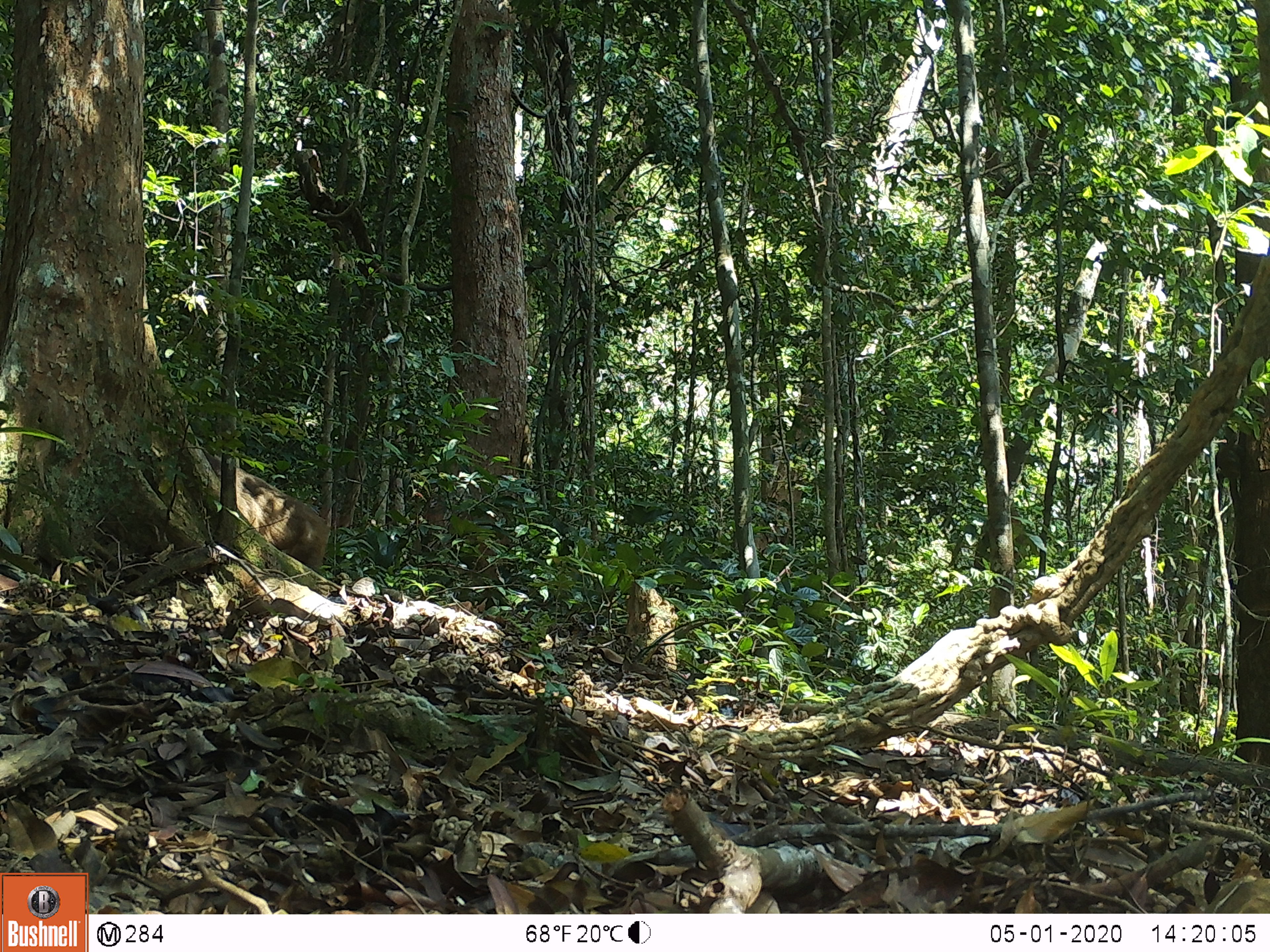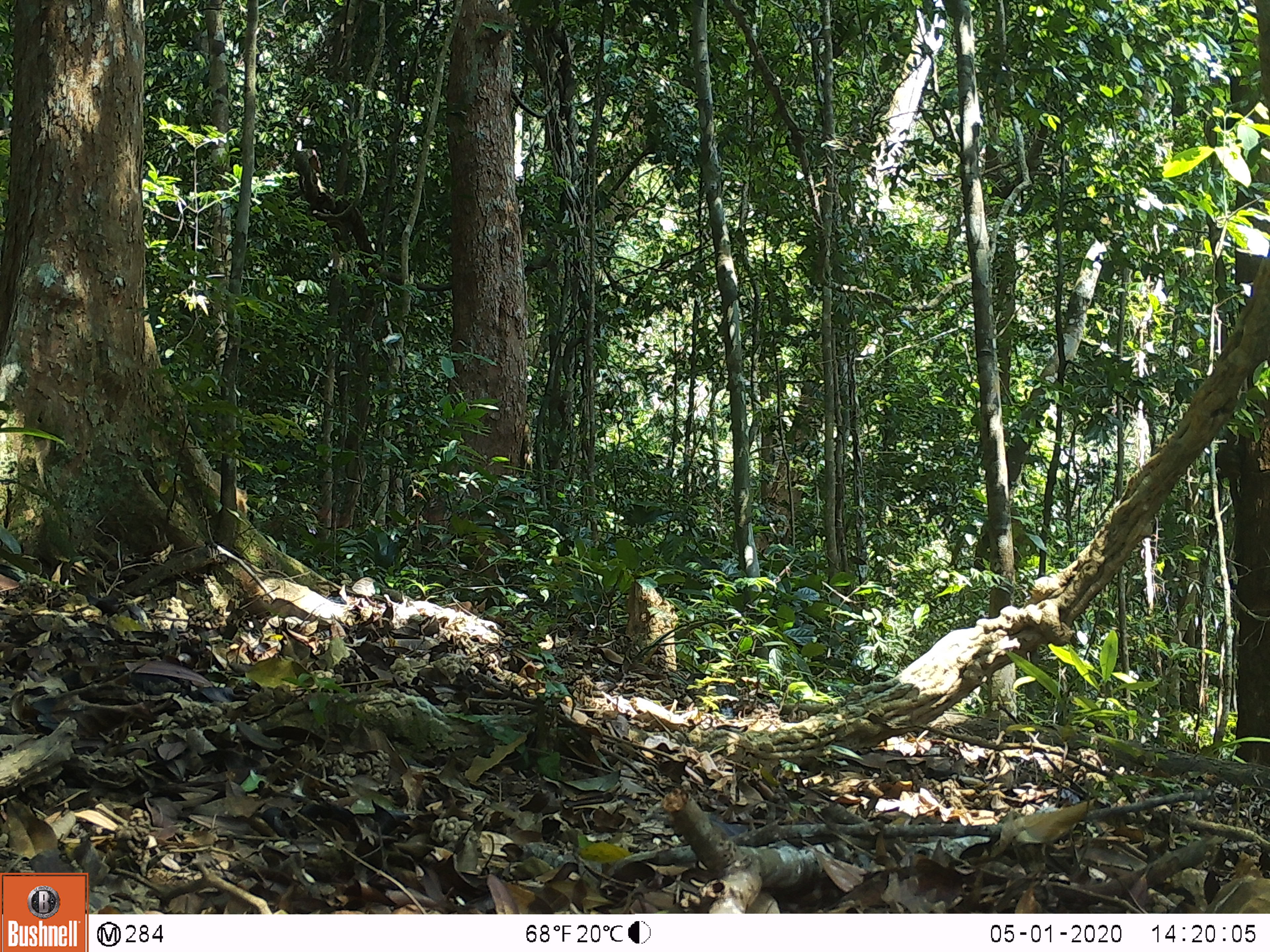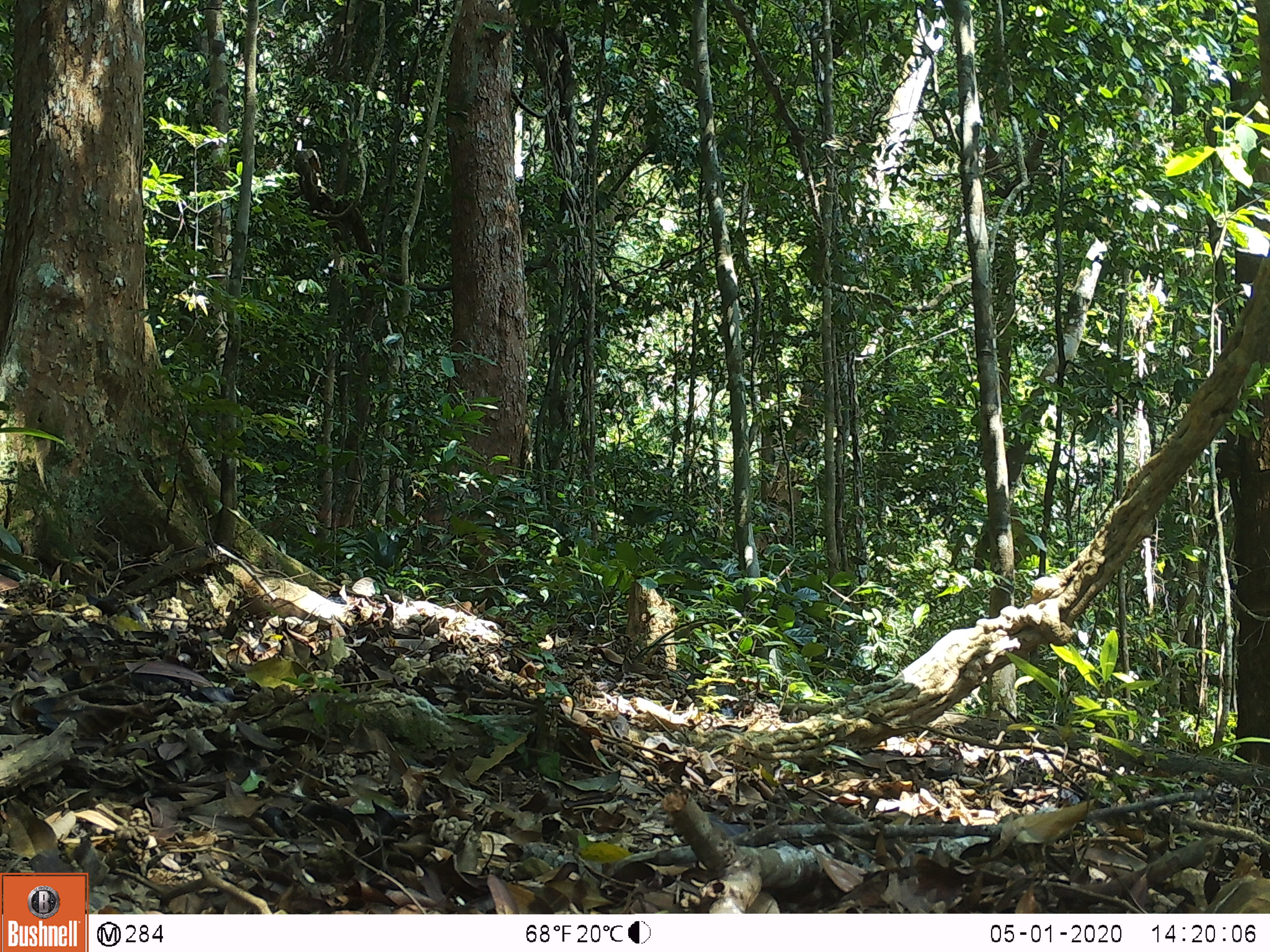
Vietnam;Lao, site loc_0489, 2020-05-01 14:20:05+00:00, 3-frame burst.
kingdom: Animalia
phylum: Chordata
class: Mammalia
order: Primates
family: Cercopithecidae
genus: Macaca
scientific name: Macaca arctoides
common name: stump-tailed macaque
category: stump tailed macaque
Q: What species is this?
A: Stump tailed macaque (stump-tailed macaque) (Macaca arctoides).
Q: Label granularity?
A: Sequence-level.